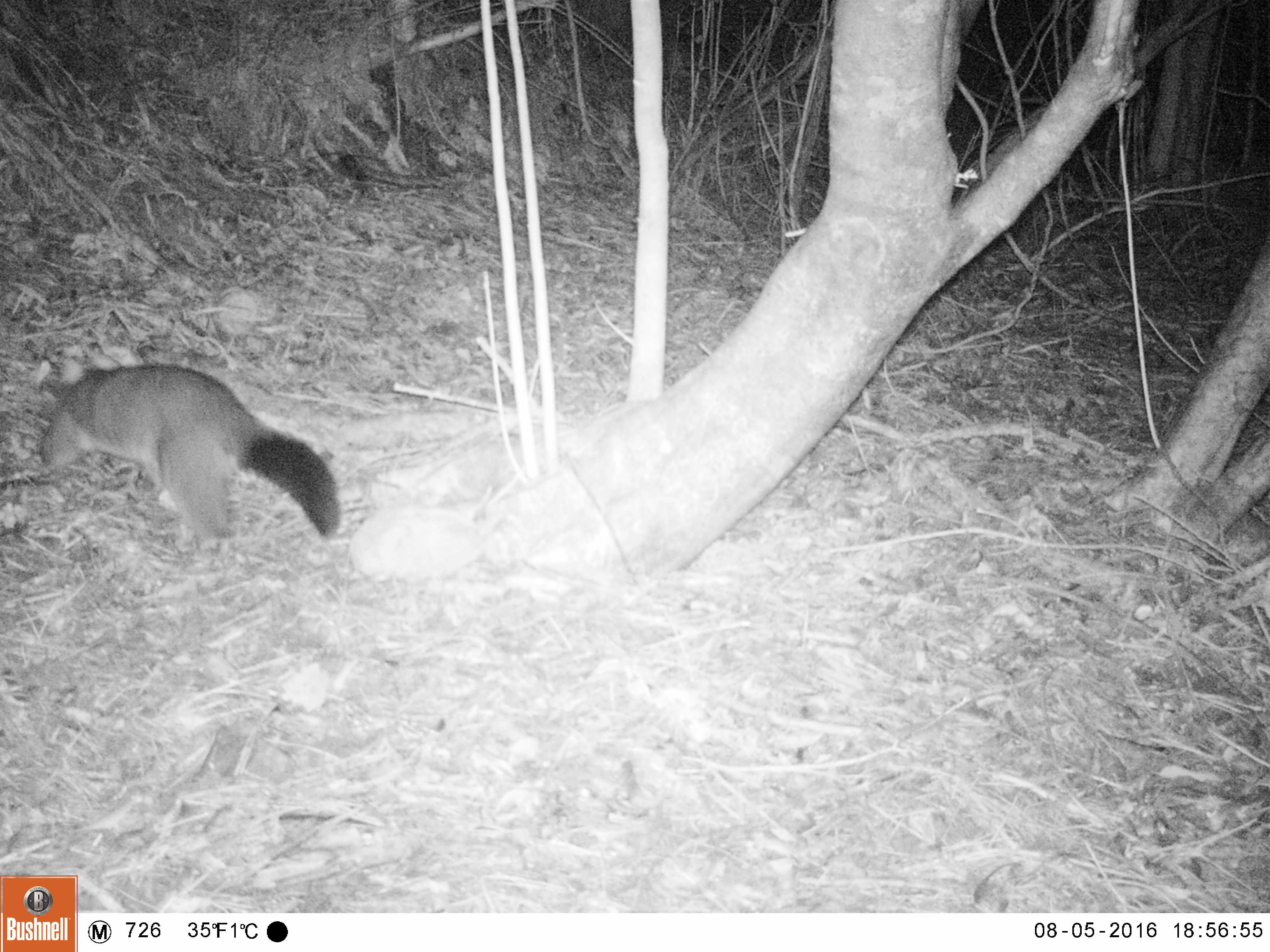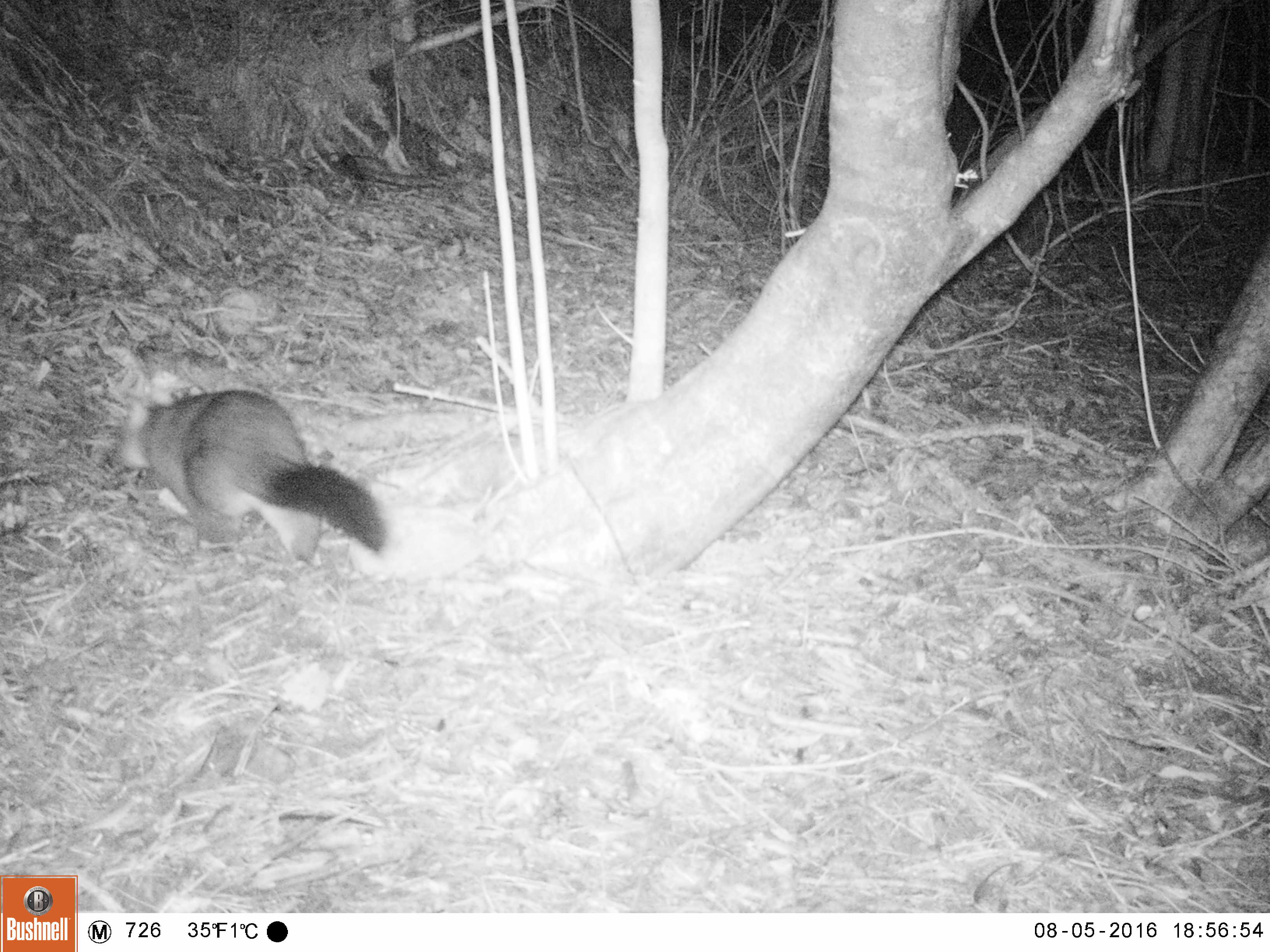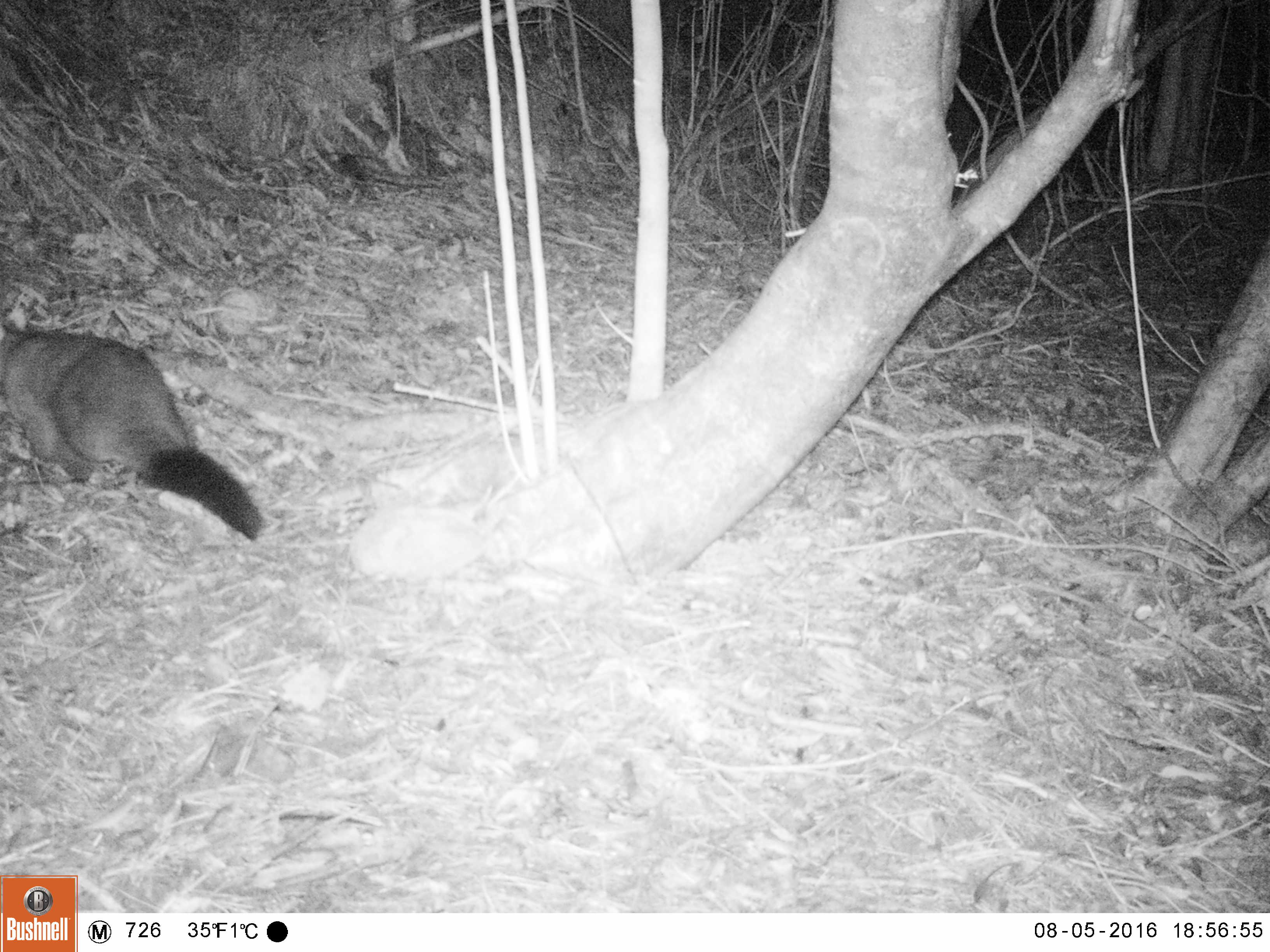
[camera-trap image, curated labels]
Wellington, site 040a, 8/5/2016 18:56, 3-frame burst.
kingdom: Animalia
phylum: Chordata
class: Mammalia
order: Didelphimorphia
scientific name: Didelphimorphia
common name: possum